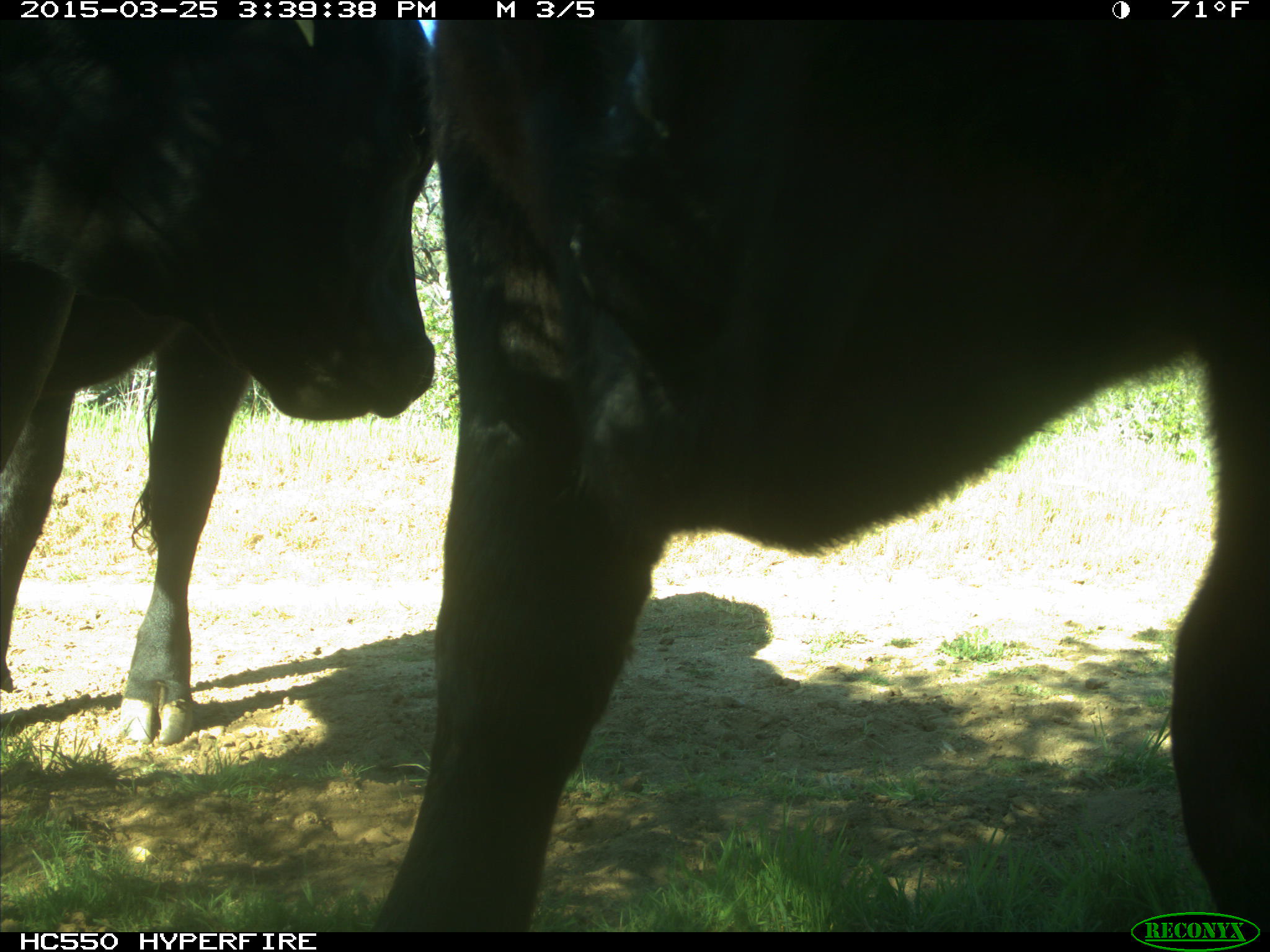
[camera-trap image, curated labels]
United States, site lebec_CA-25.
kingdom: Animalia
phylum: Chordata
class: Mammalia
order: Artiodactyla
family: Bovidae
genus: Bos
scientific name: Bos taurus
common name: domestic cow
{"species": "Bos taurus (domestic cow)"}